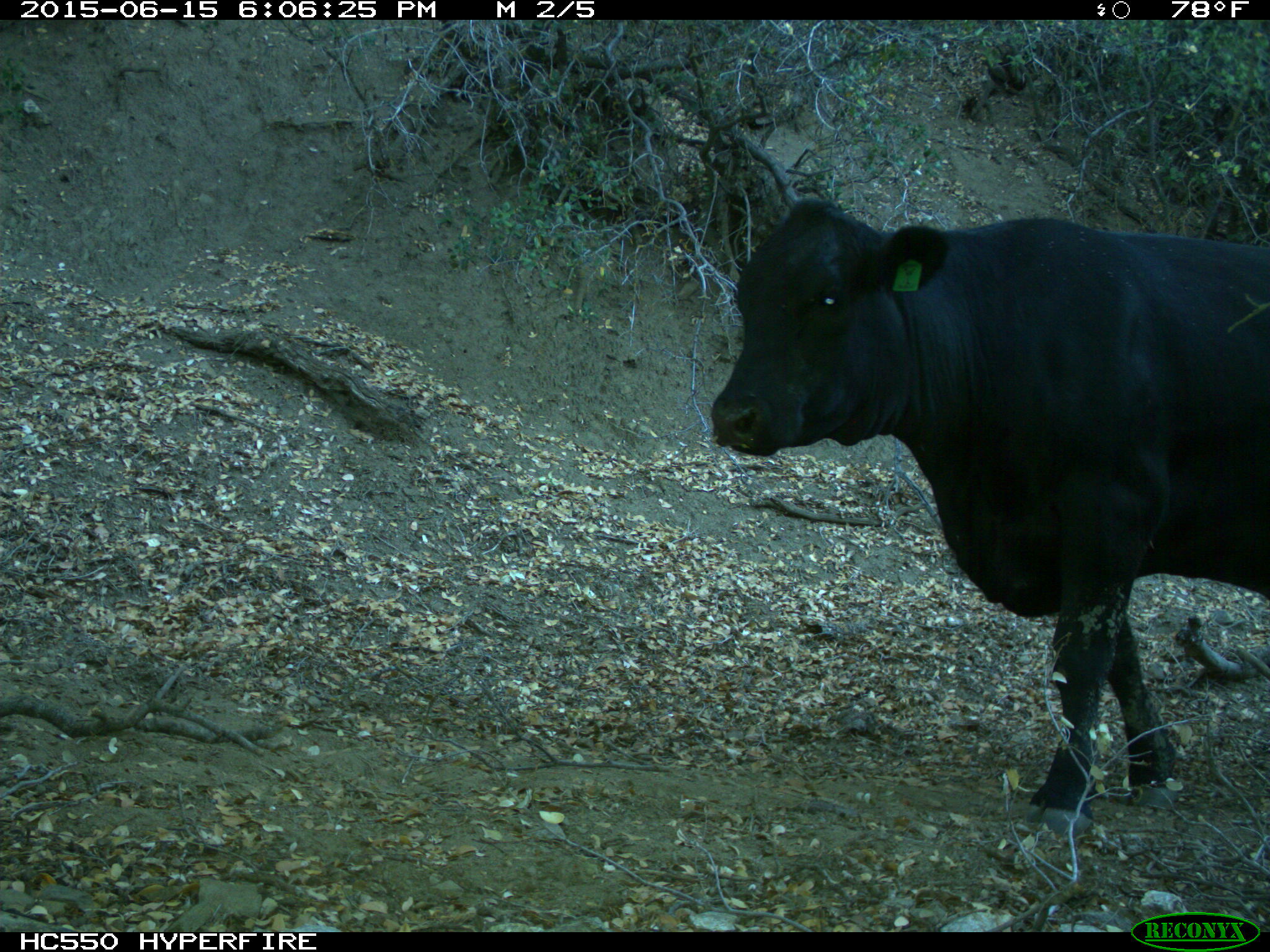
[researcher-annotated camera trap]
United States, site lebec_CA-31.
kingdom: Animalia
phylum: Chordata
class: Mammalia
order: Artiodactyla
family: Bovidae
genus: Bos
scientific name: Bos taurus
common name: domestic cow